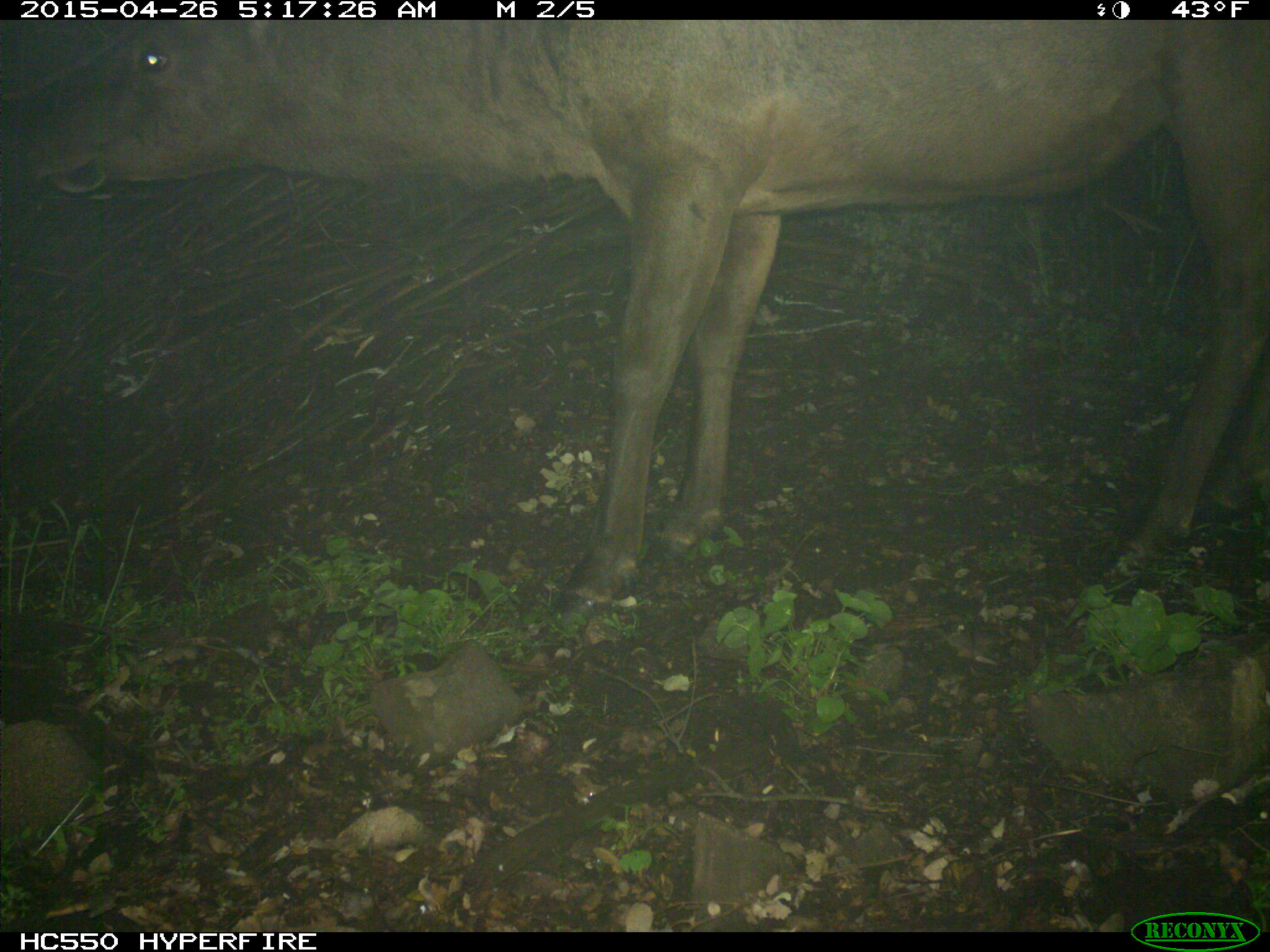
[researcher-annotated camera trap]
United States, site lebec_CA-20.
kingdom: Animalia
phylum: Chordata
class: Mammalia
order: Artiodactyla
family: Cervidae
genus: Cervus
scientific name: Cervus canadensis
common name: elk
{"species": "Cervus canadensis (elk)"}